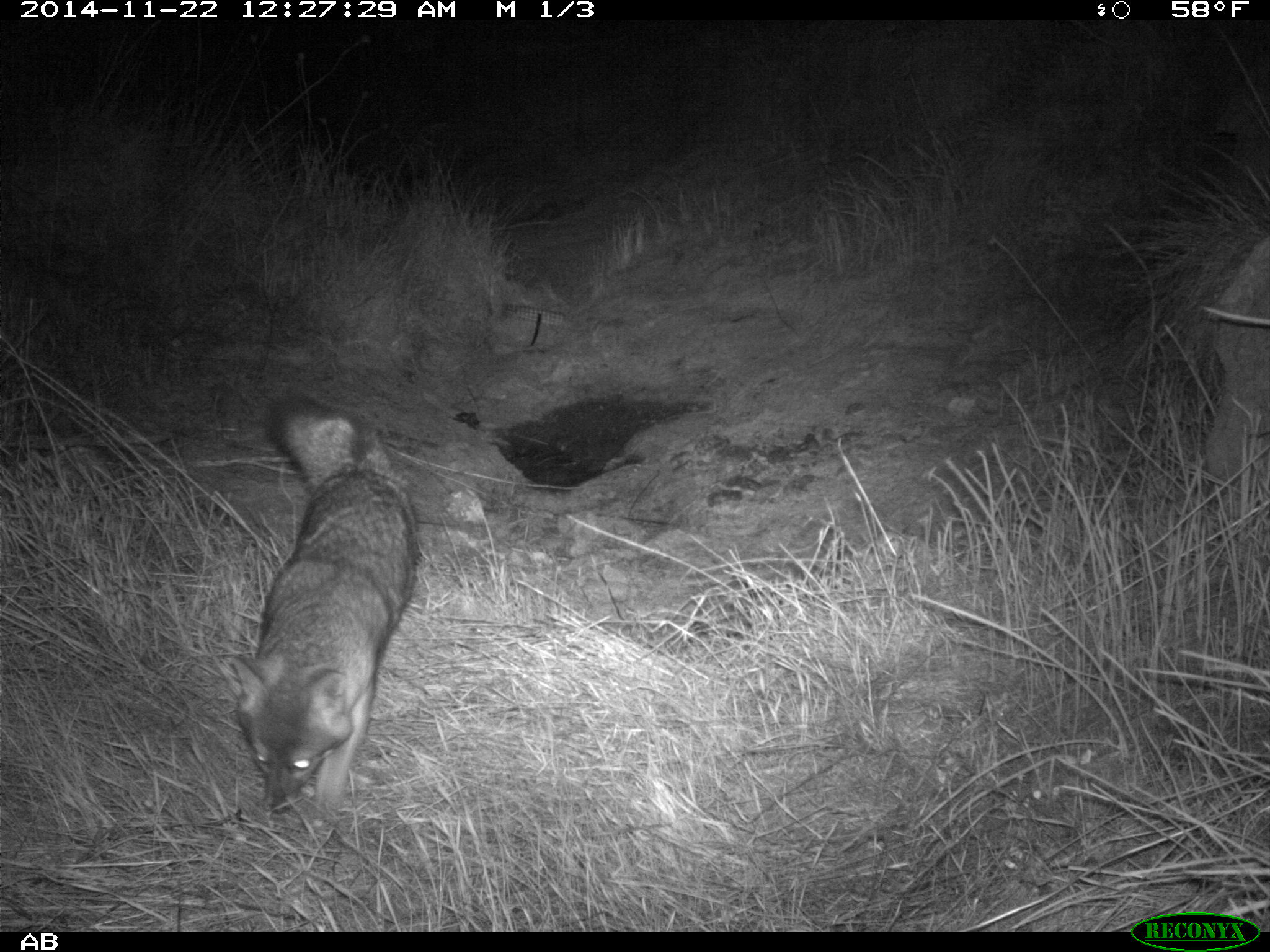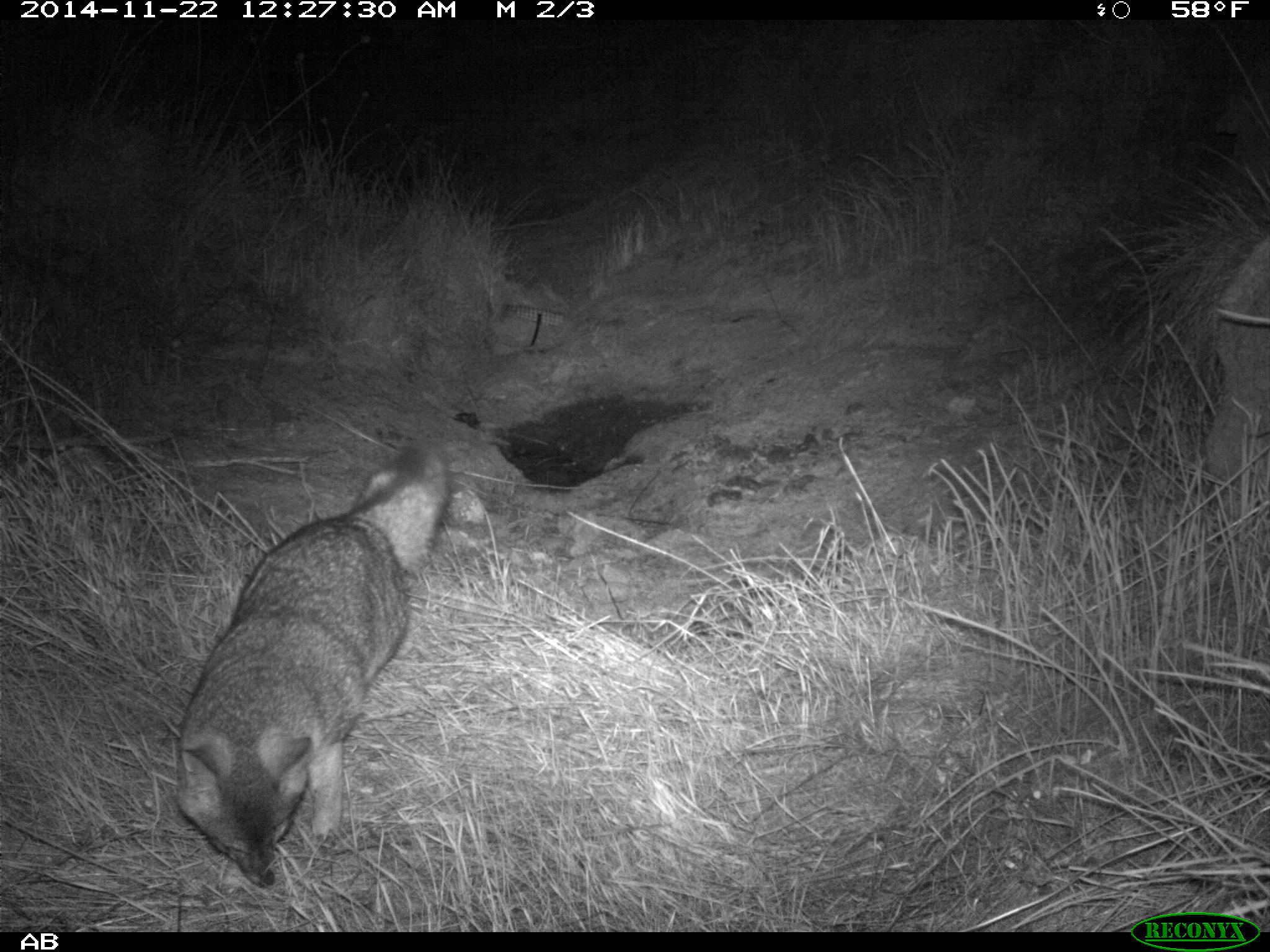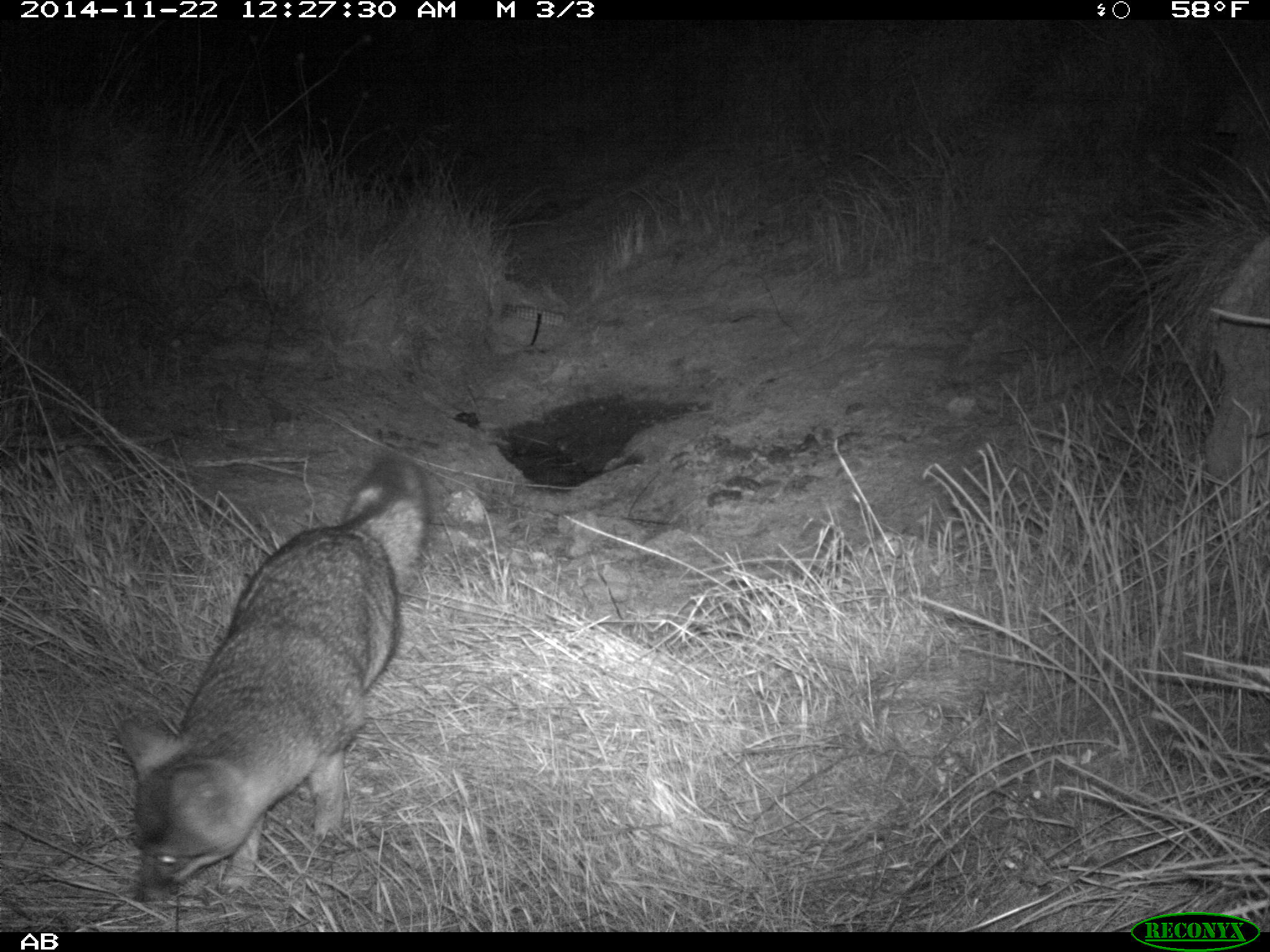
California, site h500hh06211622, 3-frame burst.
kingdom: Animalia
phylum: Chordata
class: Mammalia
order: Carnivora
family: Canidae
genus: Urocyon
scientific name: Urocyon littoralis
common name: island fox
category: fox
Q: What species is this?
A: Fox (island fox) (Urocyon littoralis).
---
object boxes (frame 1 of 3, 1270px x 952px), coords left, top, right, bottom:
fox: 229, 392, 420, 826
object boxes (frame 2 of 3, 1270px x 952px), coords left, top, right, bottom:
fox: 175, 446, 450, 887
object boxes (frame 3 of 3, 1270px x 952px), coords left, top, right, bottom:
fox: 117, 449, 432, 899